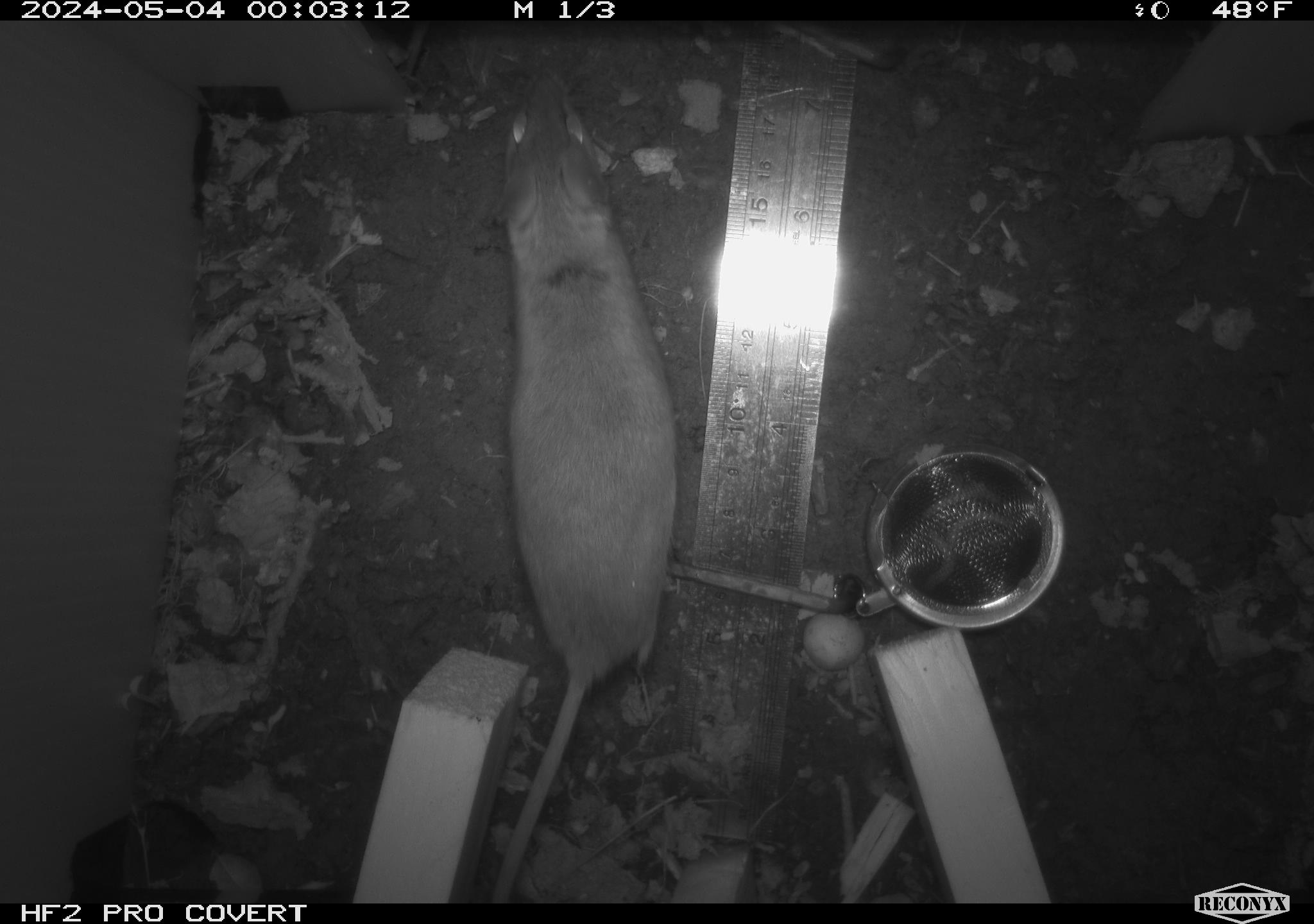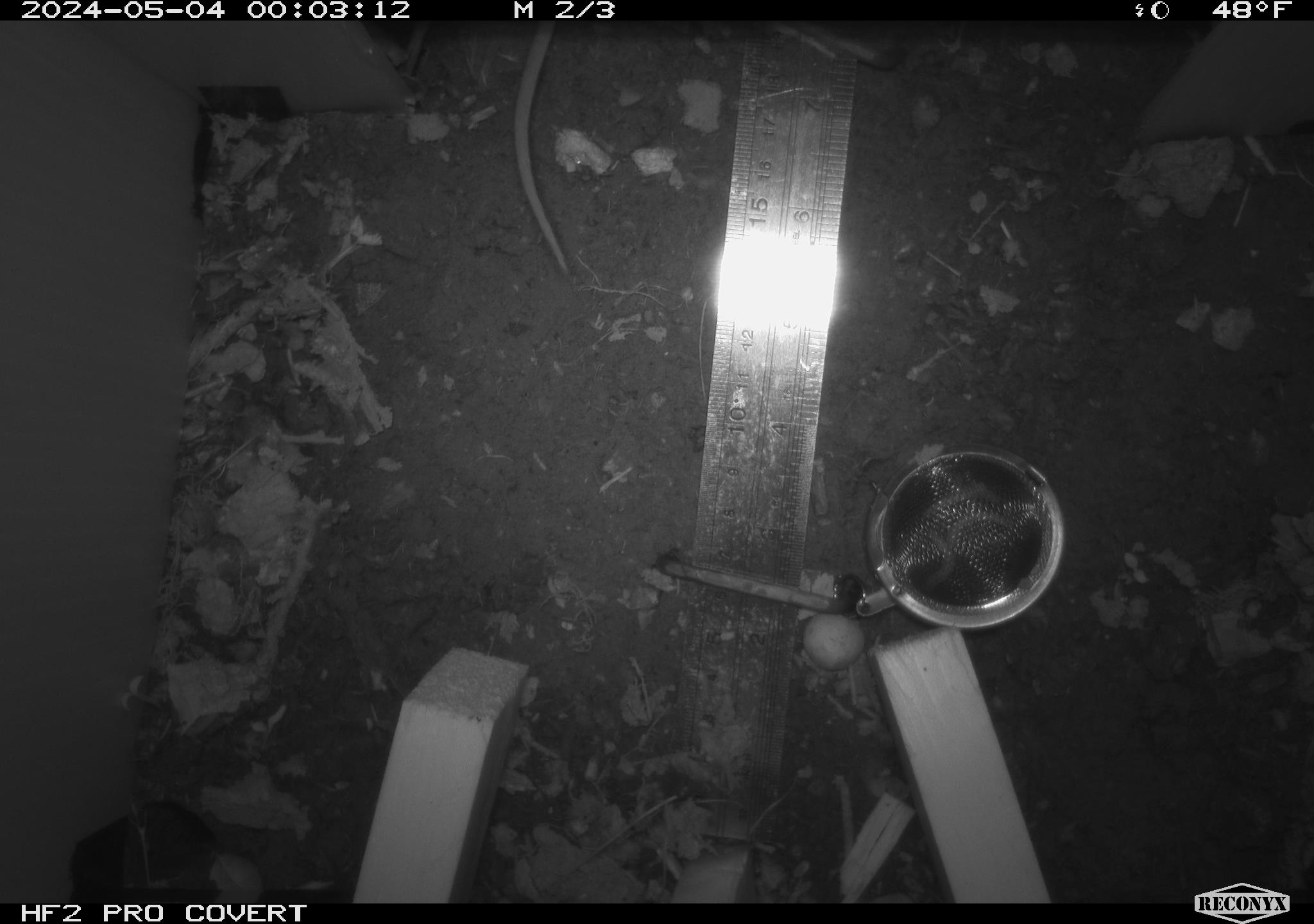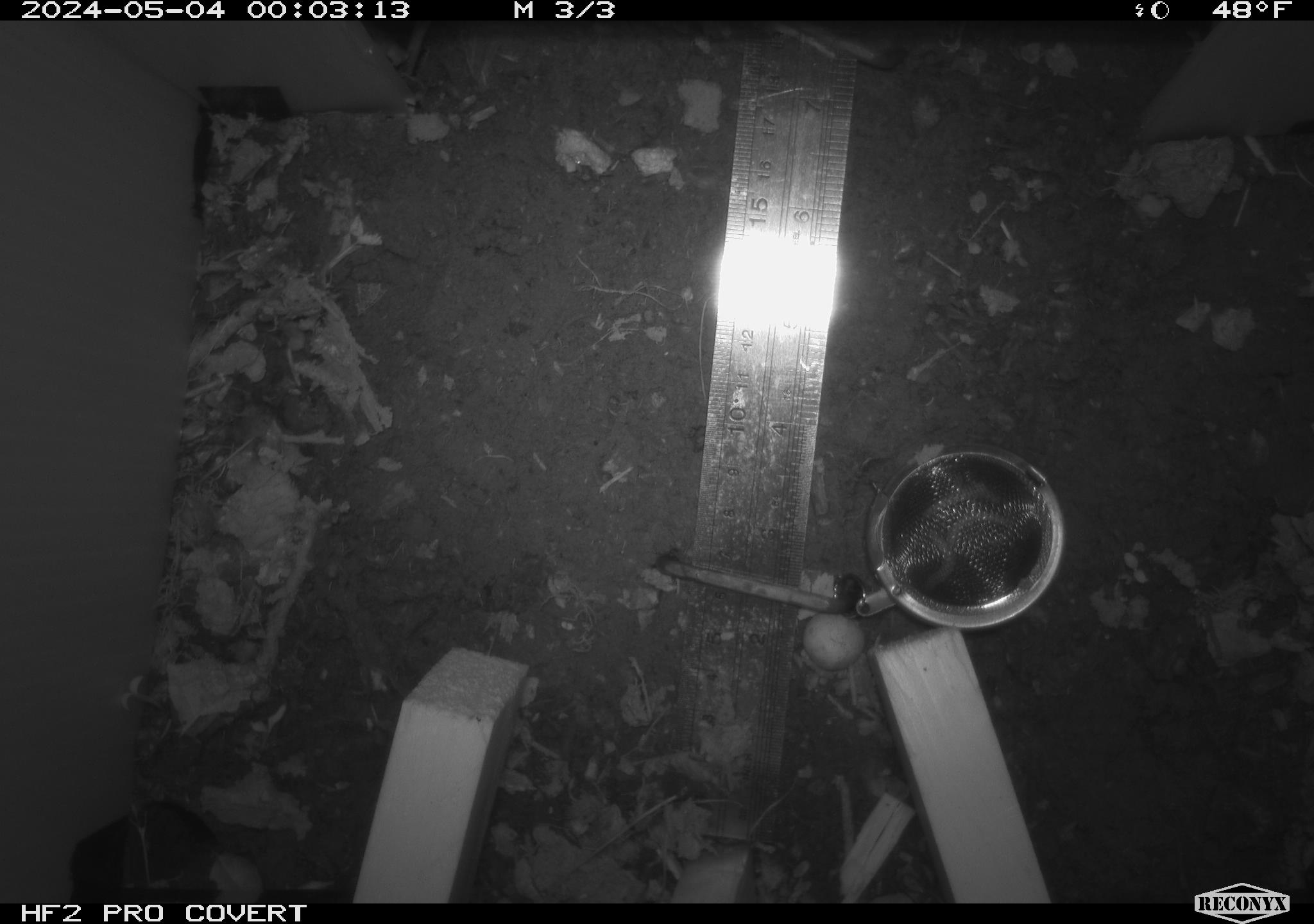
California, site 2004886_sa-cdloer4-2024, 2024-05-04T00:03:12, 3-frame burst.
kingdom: Animalia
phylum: Chordata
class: Mammalia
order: Rodentia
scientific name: Rodentia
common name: mouse species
Mouse species (Rodentia).